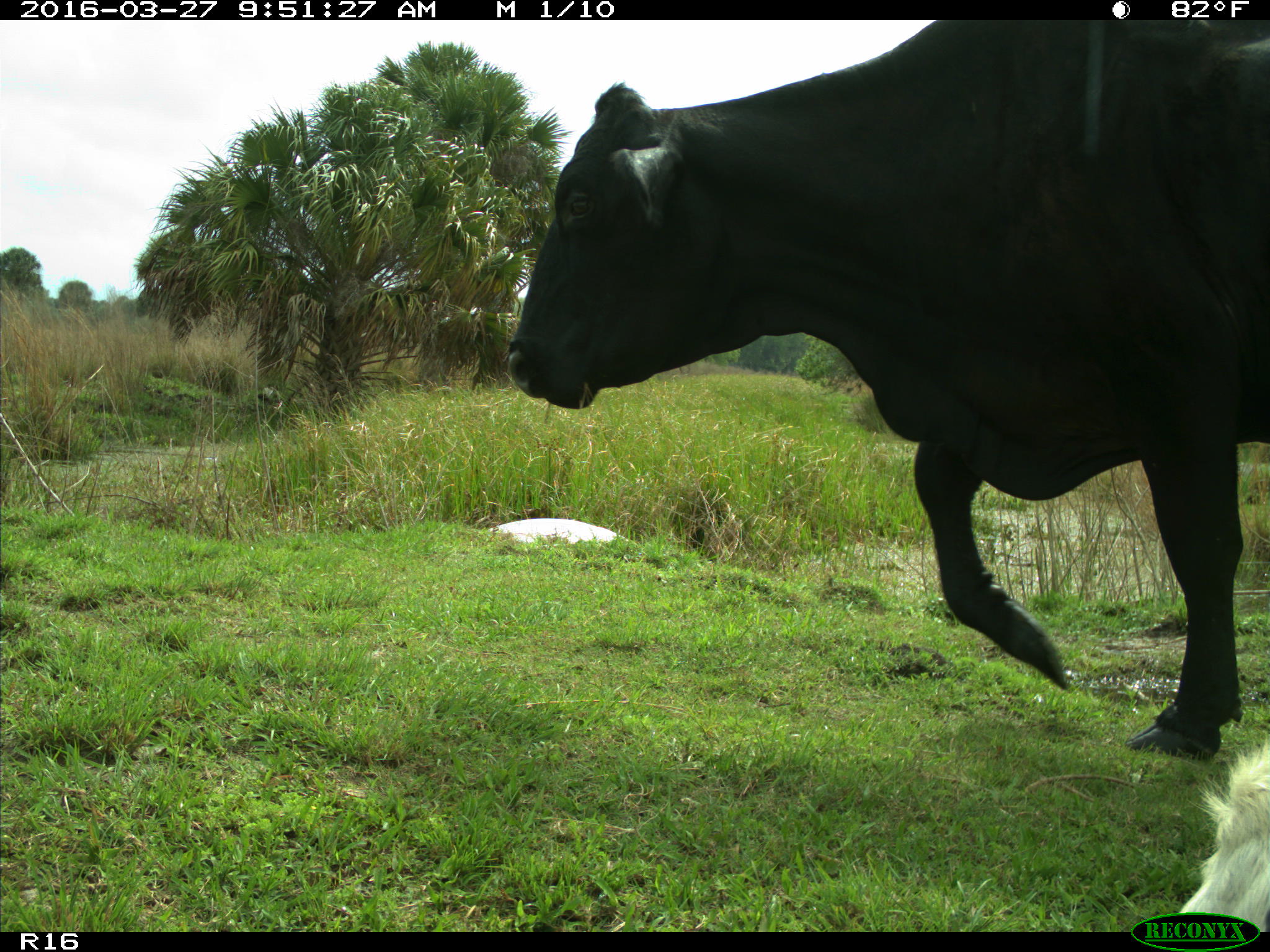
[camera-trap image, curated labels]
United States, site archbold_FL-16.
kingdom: Animalia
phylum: Chordata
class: Mammalia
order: Artiodactyla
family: Bovidae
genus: Bos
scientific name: Bos taurus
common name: domestic cow